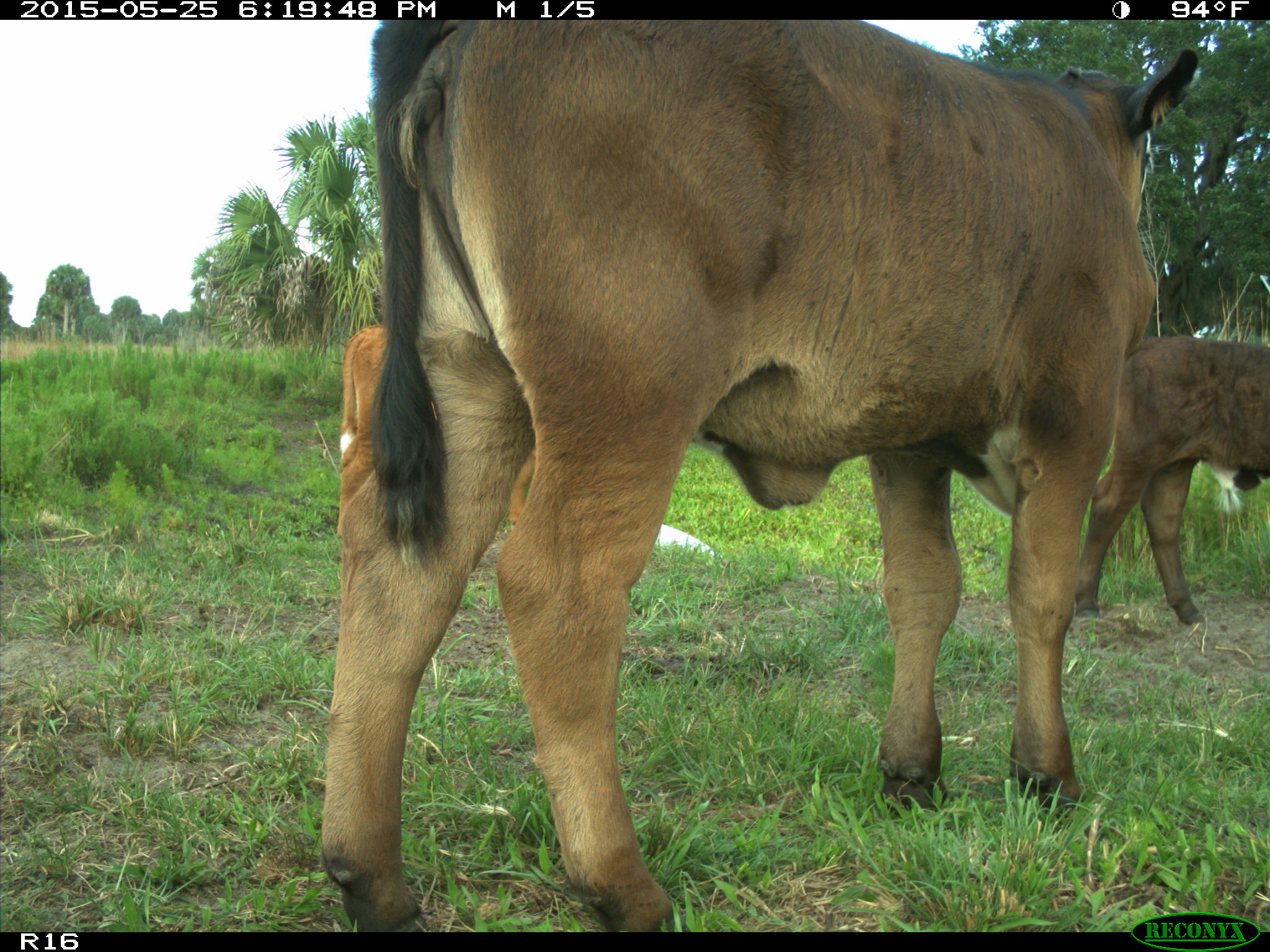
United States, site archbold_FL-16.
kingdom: Animalia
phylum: Chordata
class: Mammalia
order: Artiodactyla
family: Bovidae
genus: Bos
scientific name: Bos taurus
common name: domestic cow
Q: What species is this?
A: Bos taurus (domestic cow).